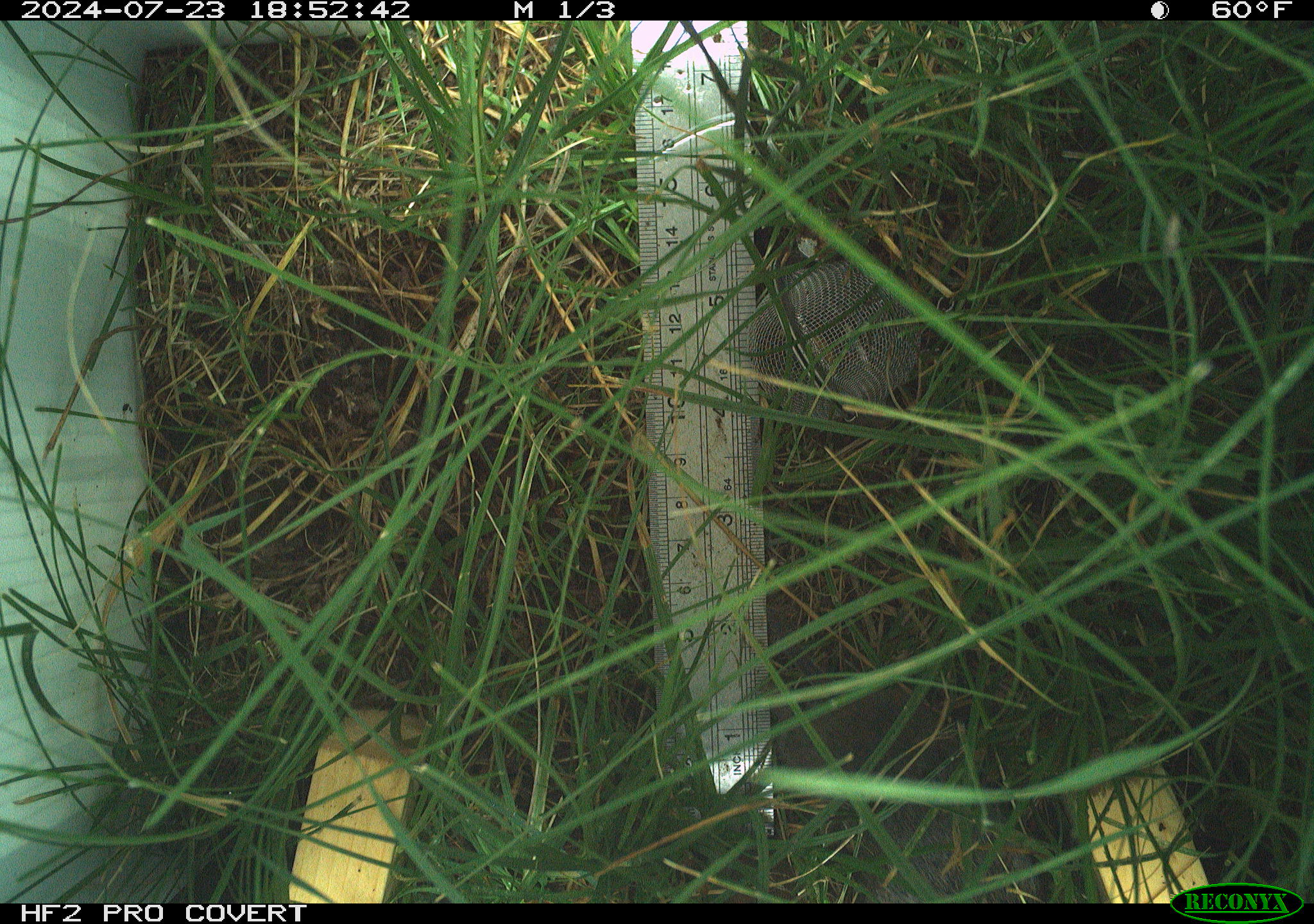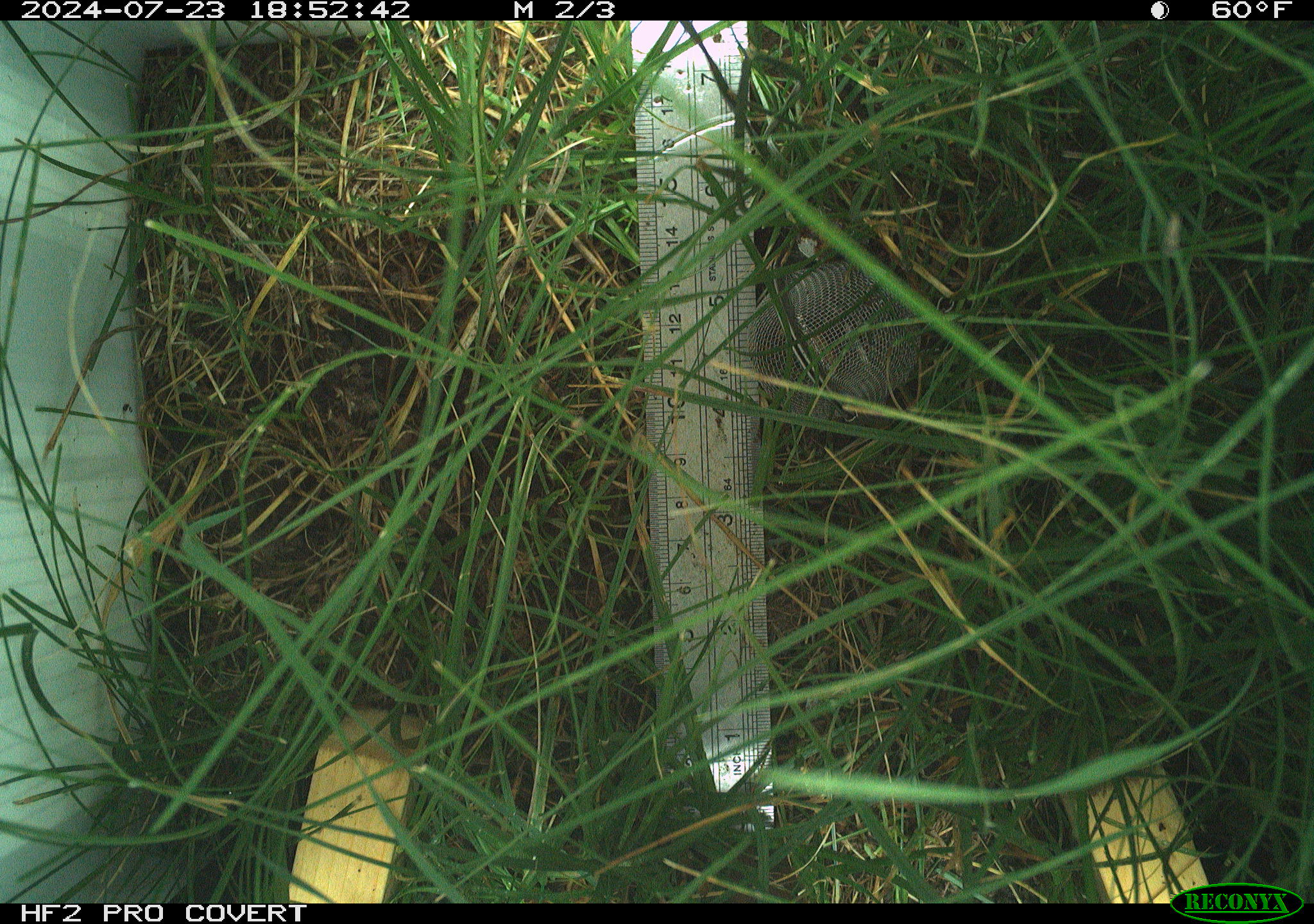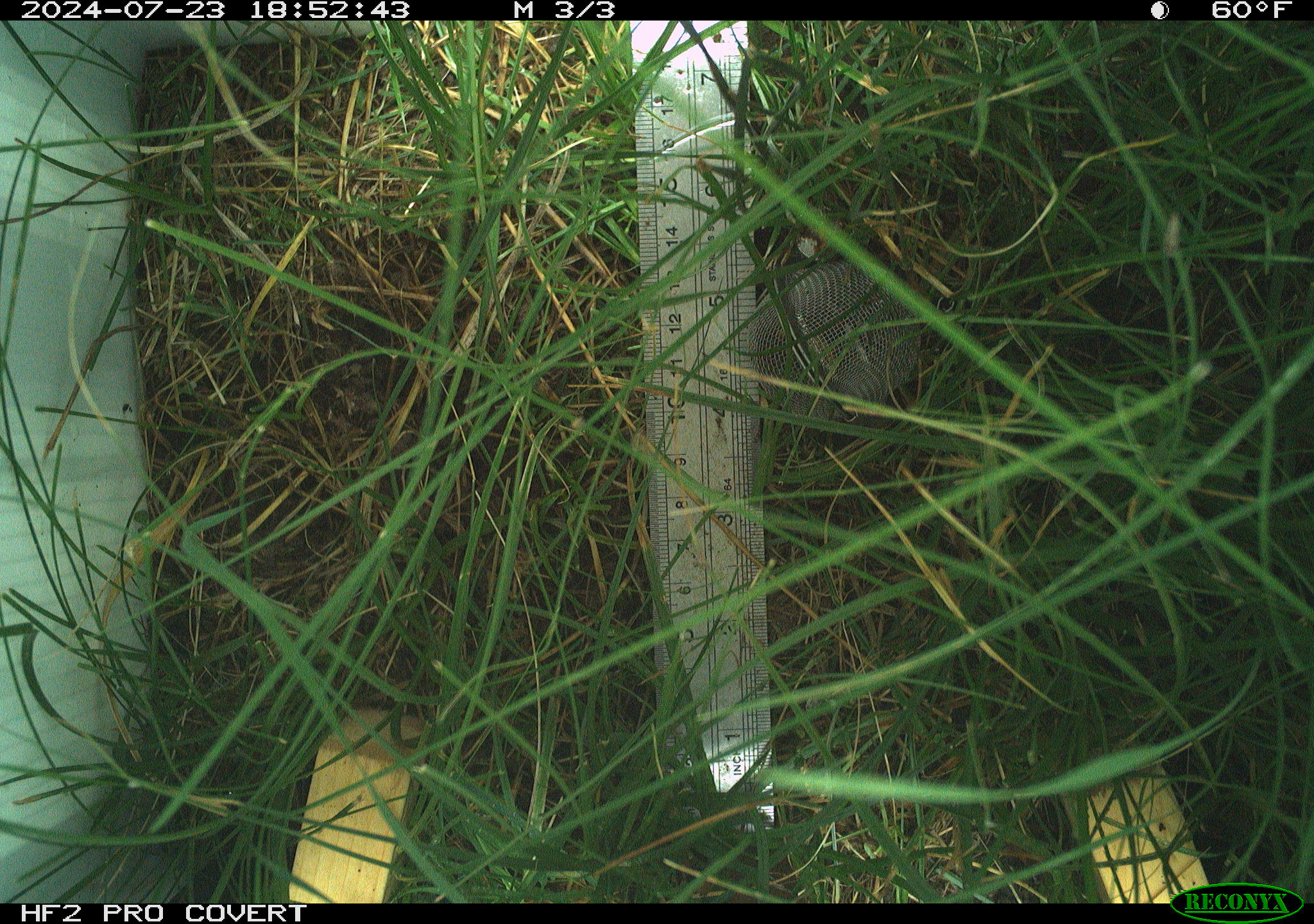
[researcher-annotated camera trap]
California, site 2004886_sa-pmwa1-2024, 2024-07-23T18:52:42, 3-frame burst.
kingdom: Animalia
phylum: Chordata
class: Mammalia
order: Rodentia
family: Cricetidae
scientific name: Arvicolinae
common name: voles, lemmings, and muskrats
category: arvicolinae subfamily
Arvicolinae subfamily (voles, lemmings, and muskrats) (Arvicolinae).